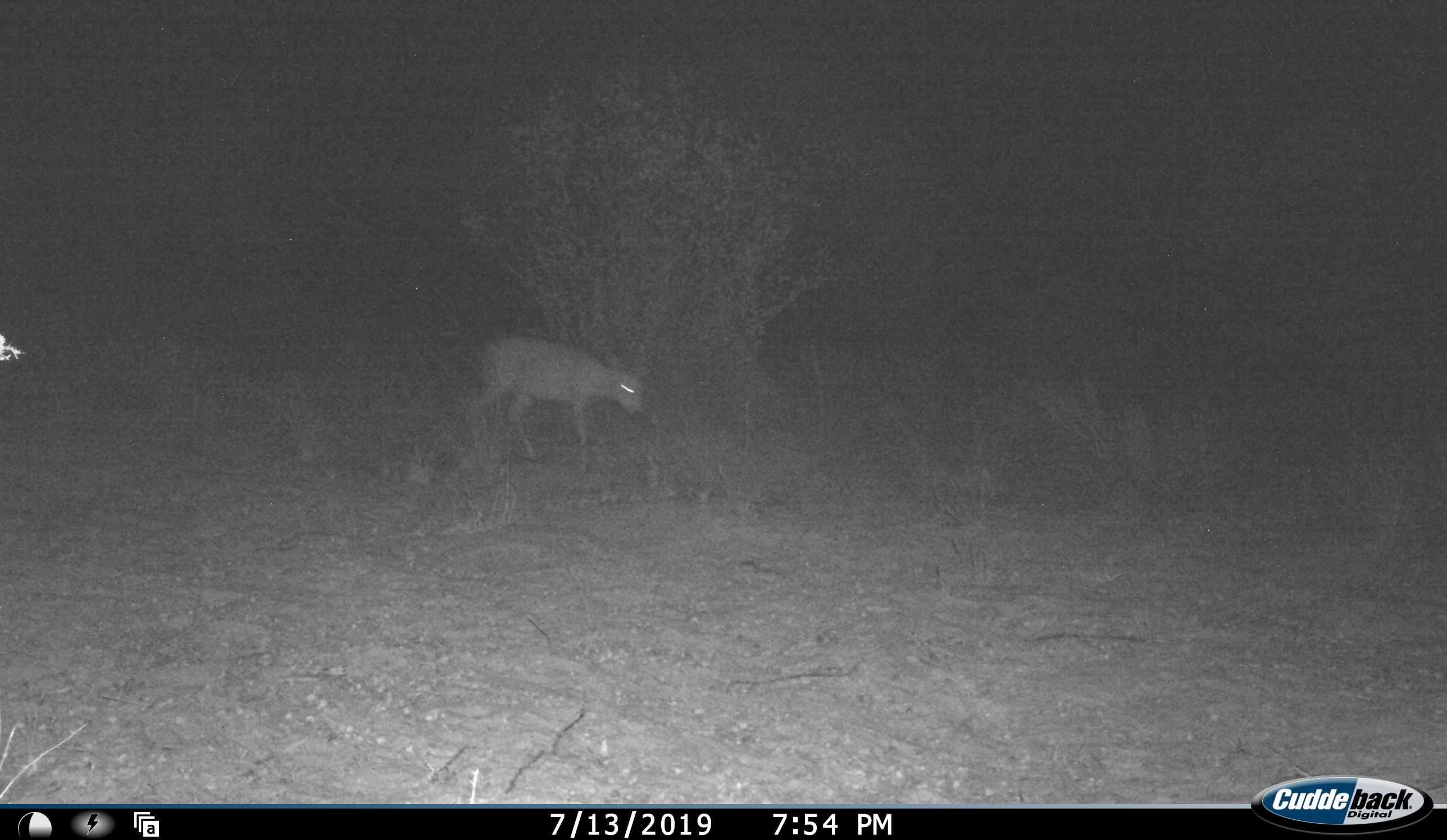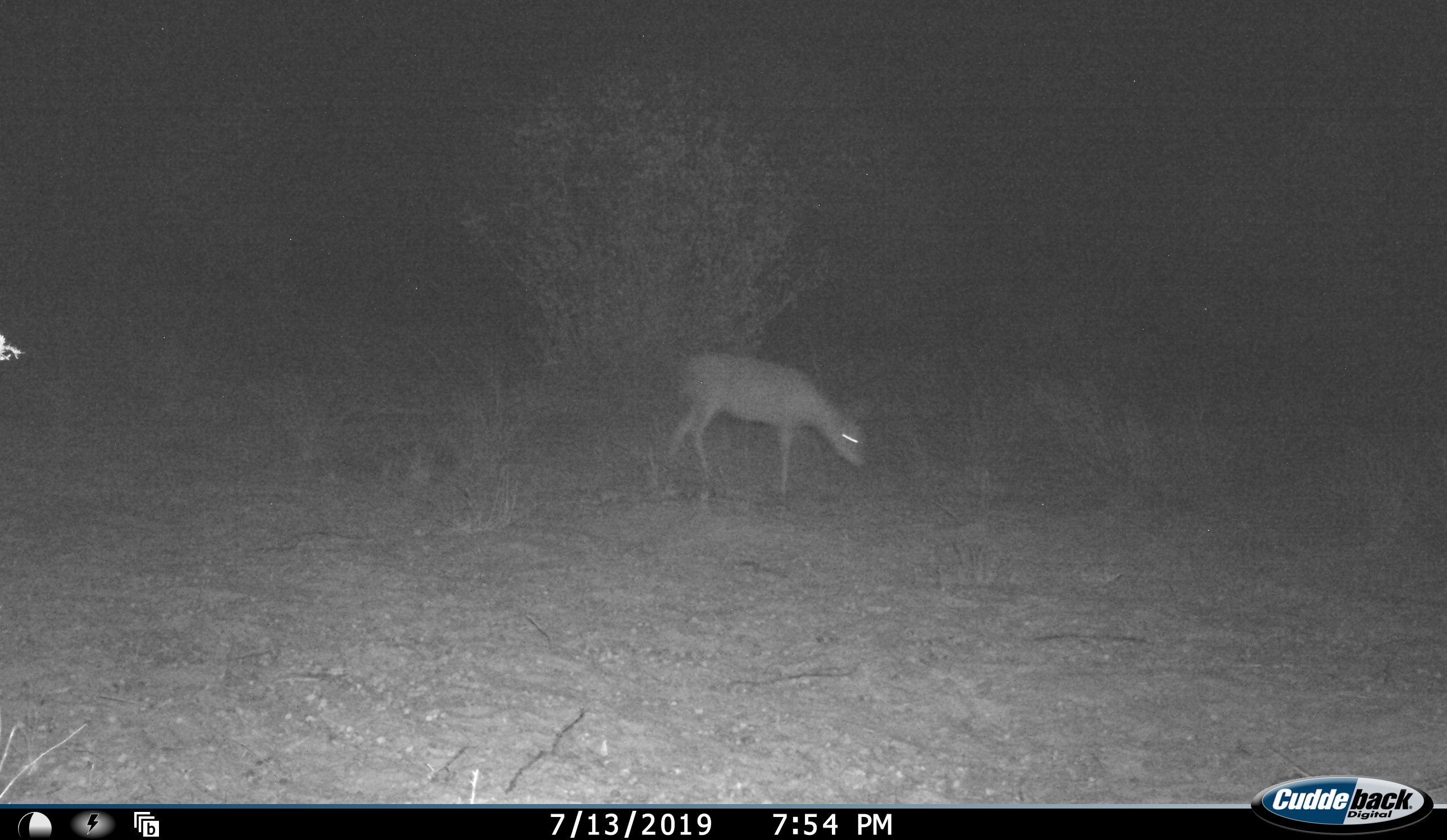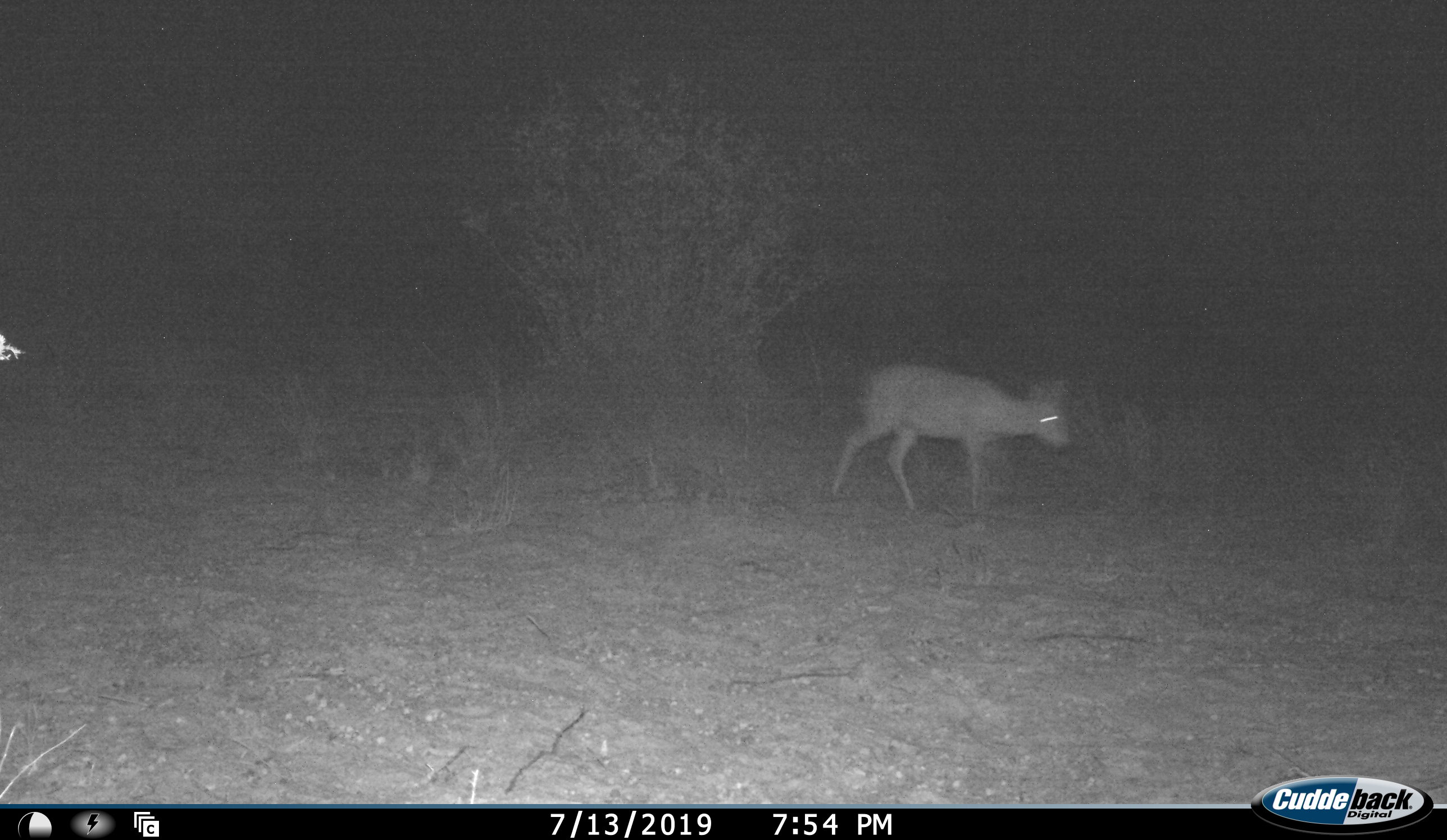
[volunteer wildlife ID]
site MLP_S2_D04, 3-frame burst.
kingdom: Animalia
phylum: Chordata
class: Mammalia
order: Artiodactyla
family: Bovidae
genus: Raphicerus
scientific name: Raphicerus campestris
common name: steenbok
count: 1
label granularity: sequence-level